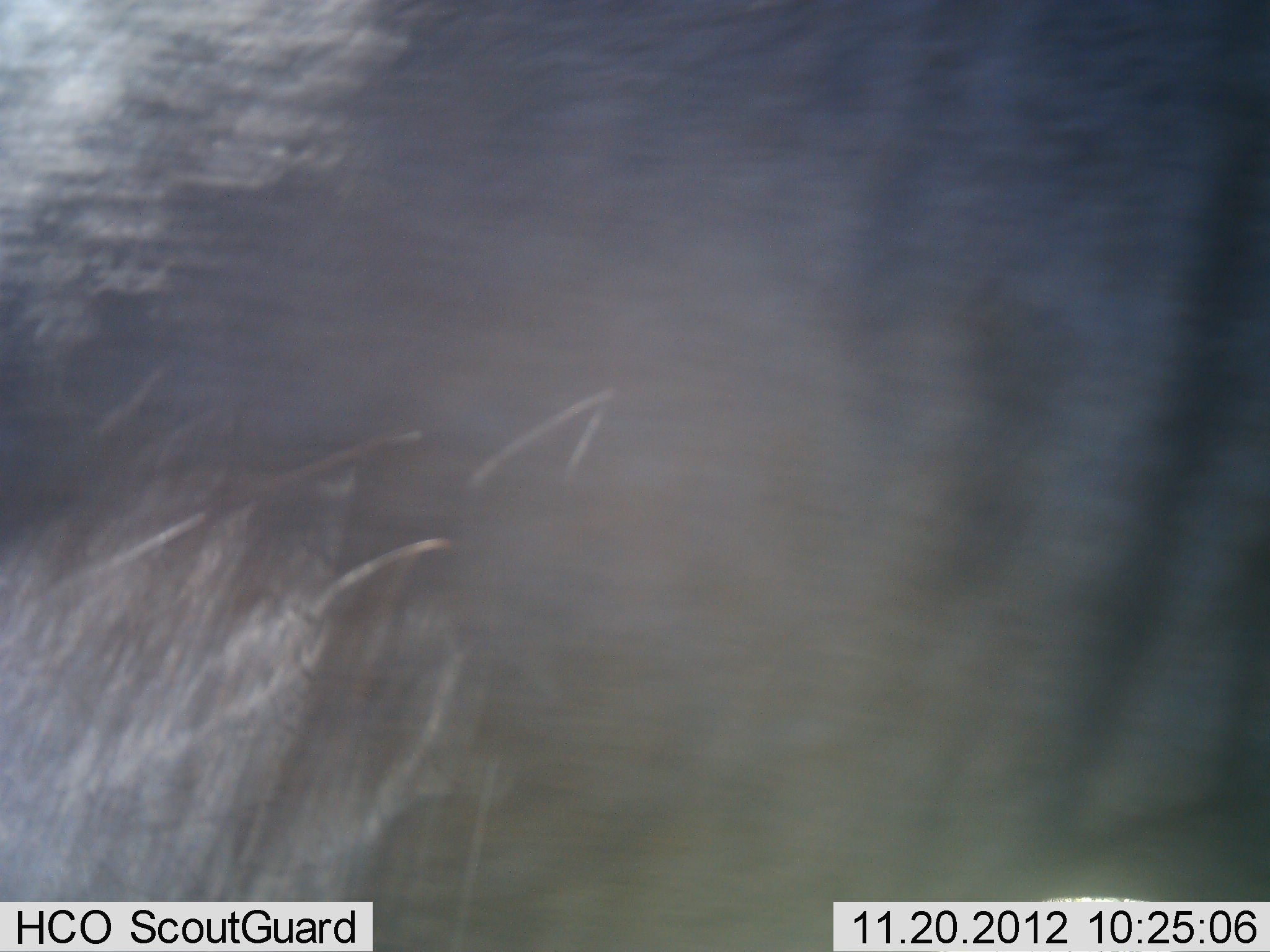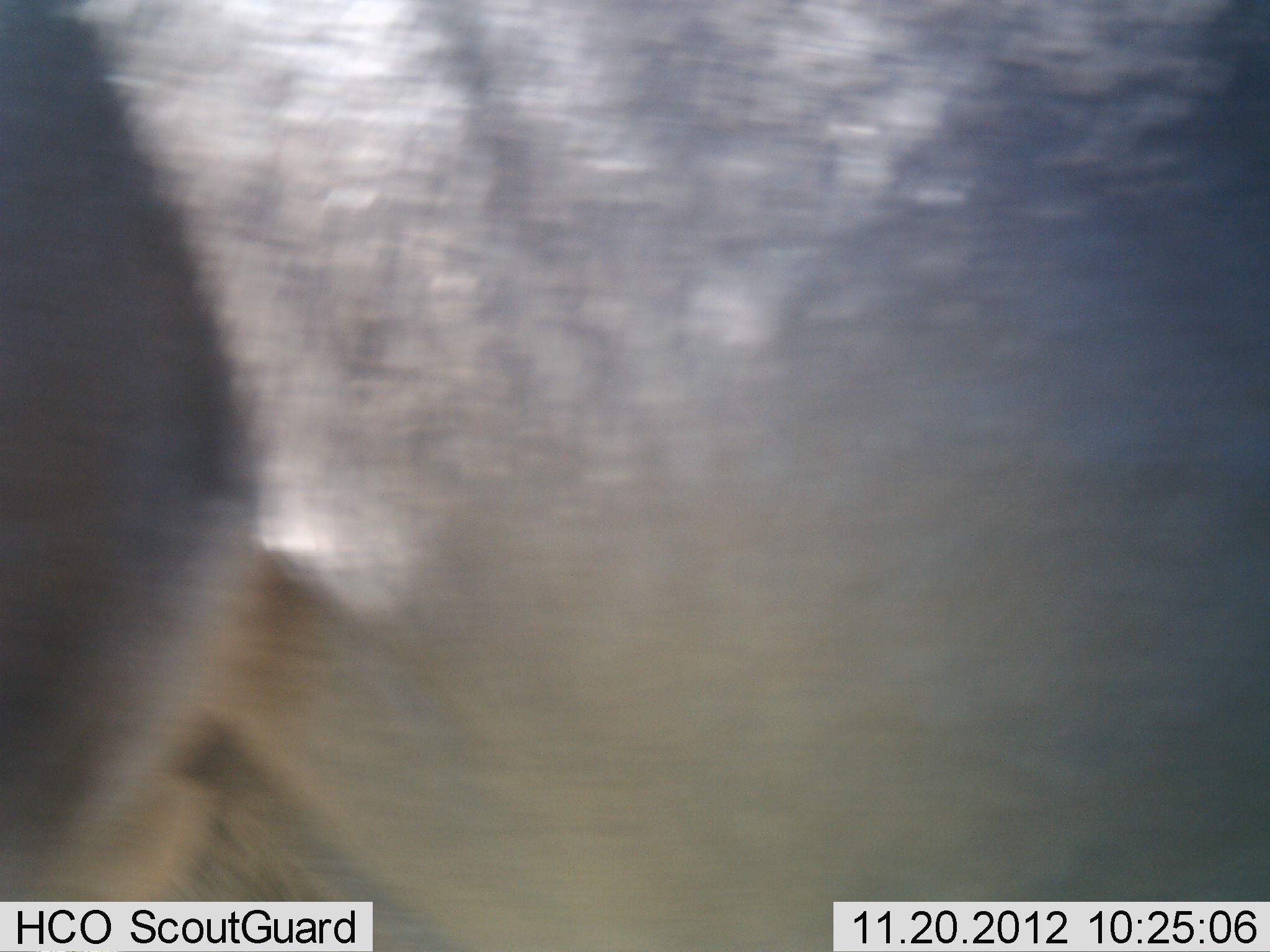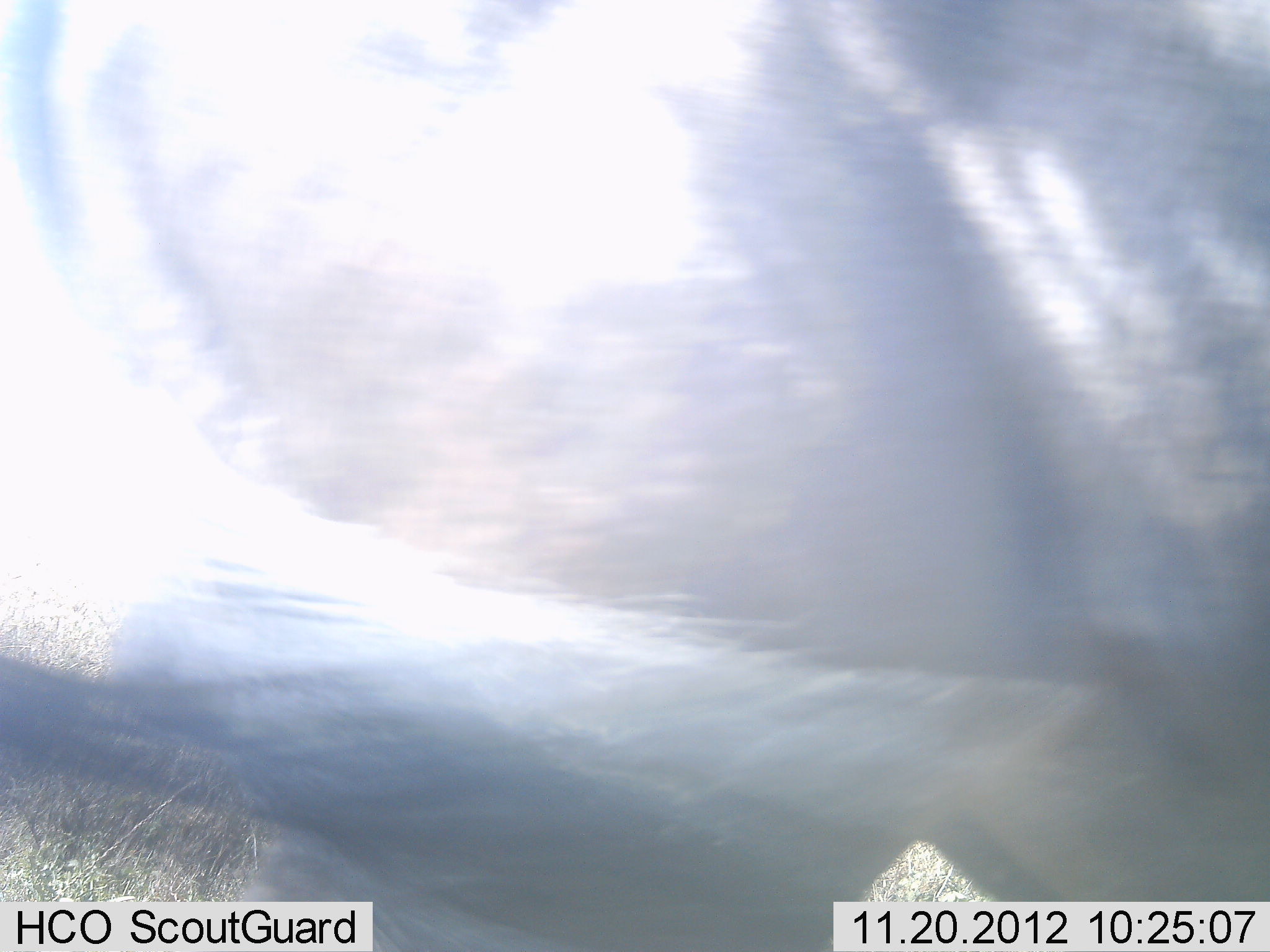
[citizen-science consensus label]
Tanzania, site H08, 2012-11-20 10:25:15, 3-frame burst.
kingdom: Animalia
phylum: Chordata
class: Mammalia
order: Artiodactyla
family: Bovidae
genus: Connochaetes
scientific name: Connochaetes taurinus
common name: blue wildebeest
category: wildebeest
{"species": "wildebeest (blue wildebeest) (Connochaetes taurinus)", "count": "1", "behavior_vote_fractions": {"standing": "40%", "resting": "0%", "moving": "50%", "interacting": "0%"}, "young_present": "0%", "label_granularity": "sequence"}